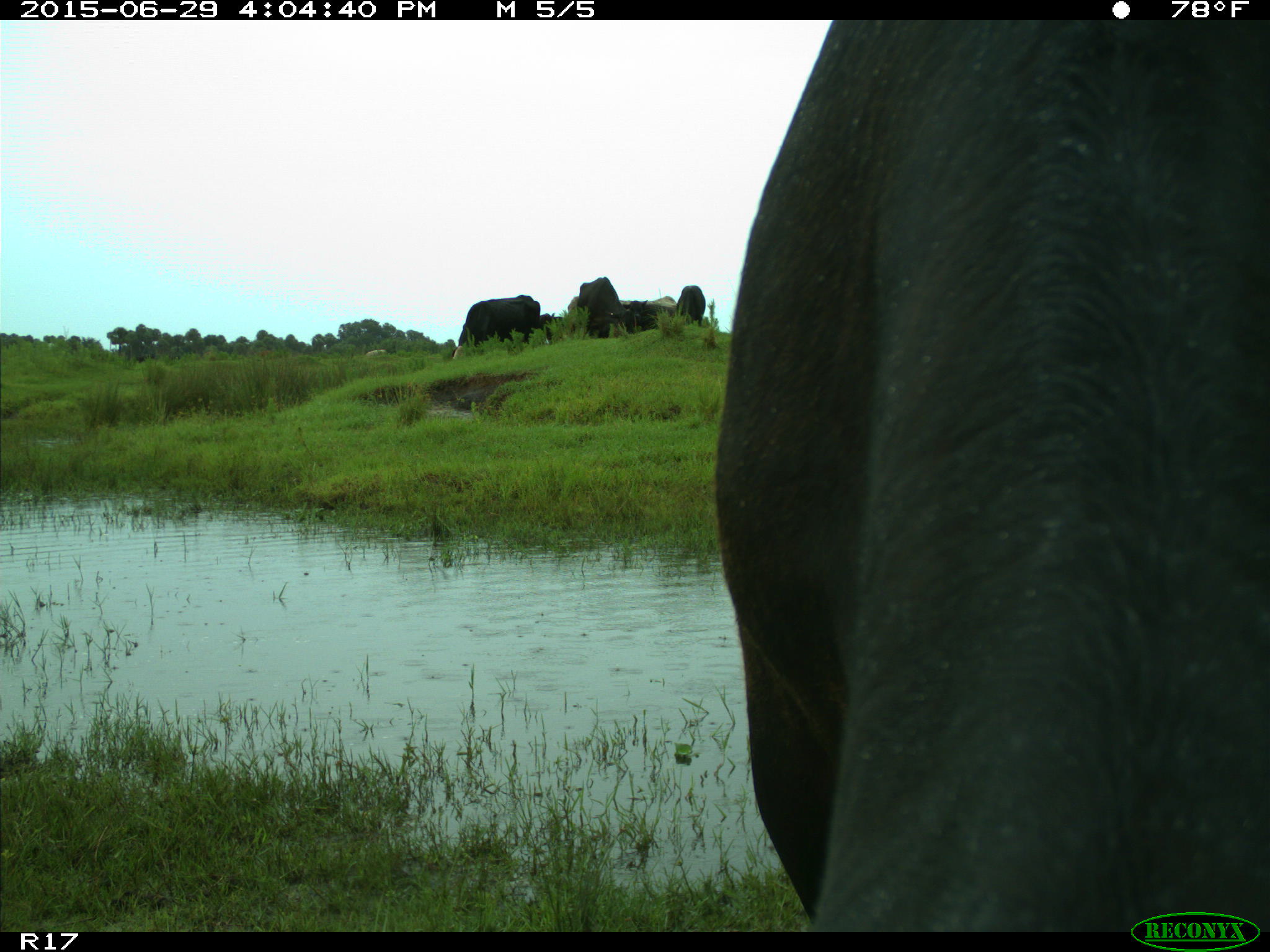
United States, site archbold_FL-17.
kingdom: Animalia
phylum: Chordata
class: Mammalia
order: Artiodactyla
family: Bovidae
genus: Bos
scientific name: Bos taurus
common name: domestic cow